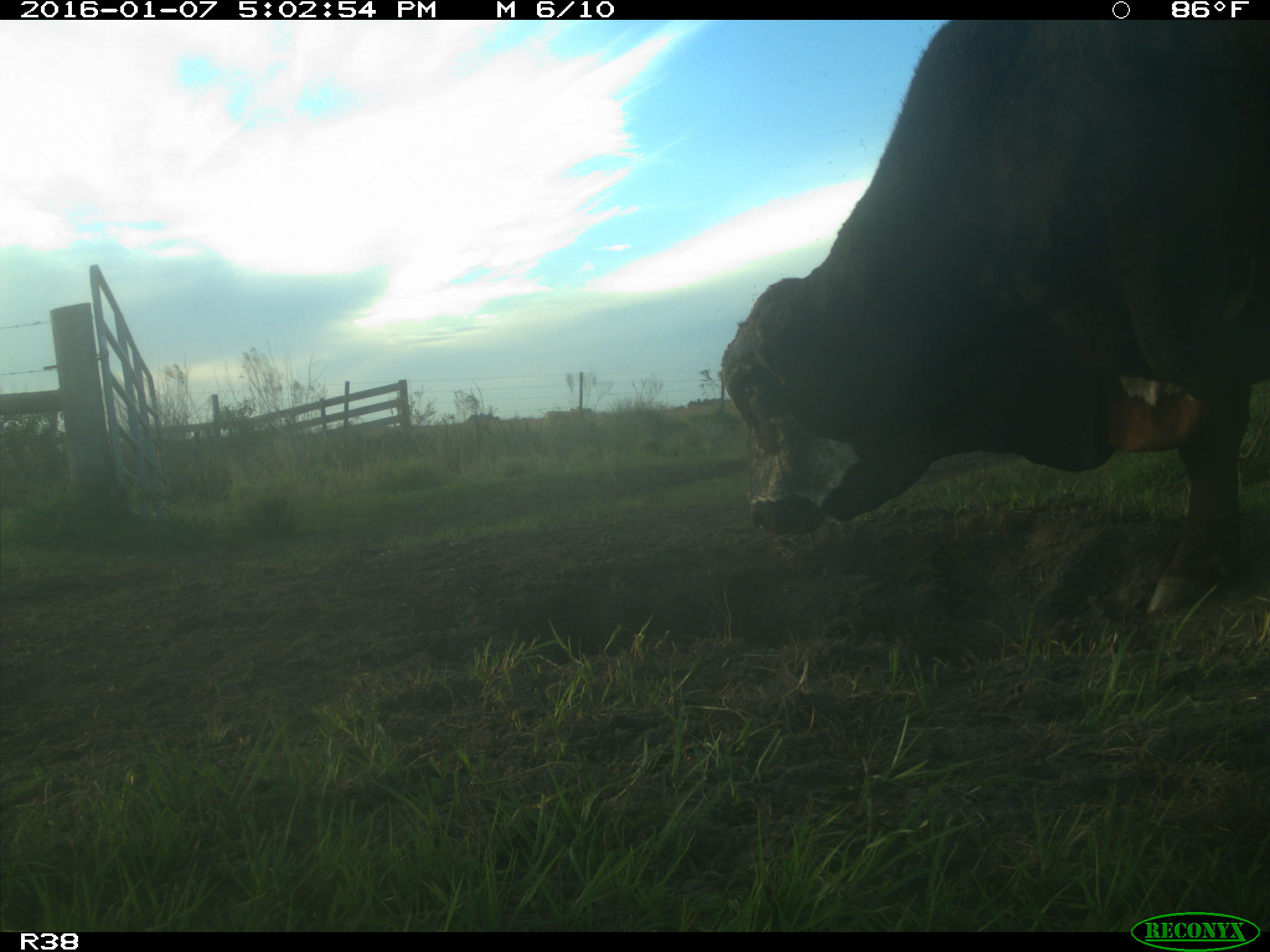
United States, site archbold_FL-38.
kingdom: Animalia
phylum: Chordata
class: Mammalia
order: Artiodactyla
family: Bovidae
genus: Bos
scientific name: Bos taurus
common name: domestic cow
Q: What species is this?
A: Bos taurus (domestic cow).